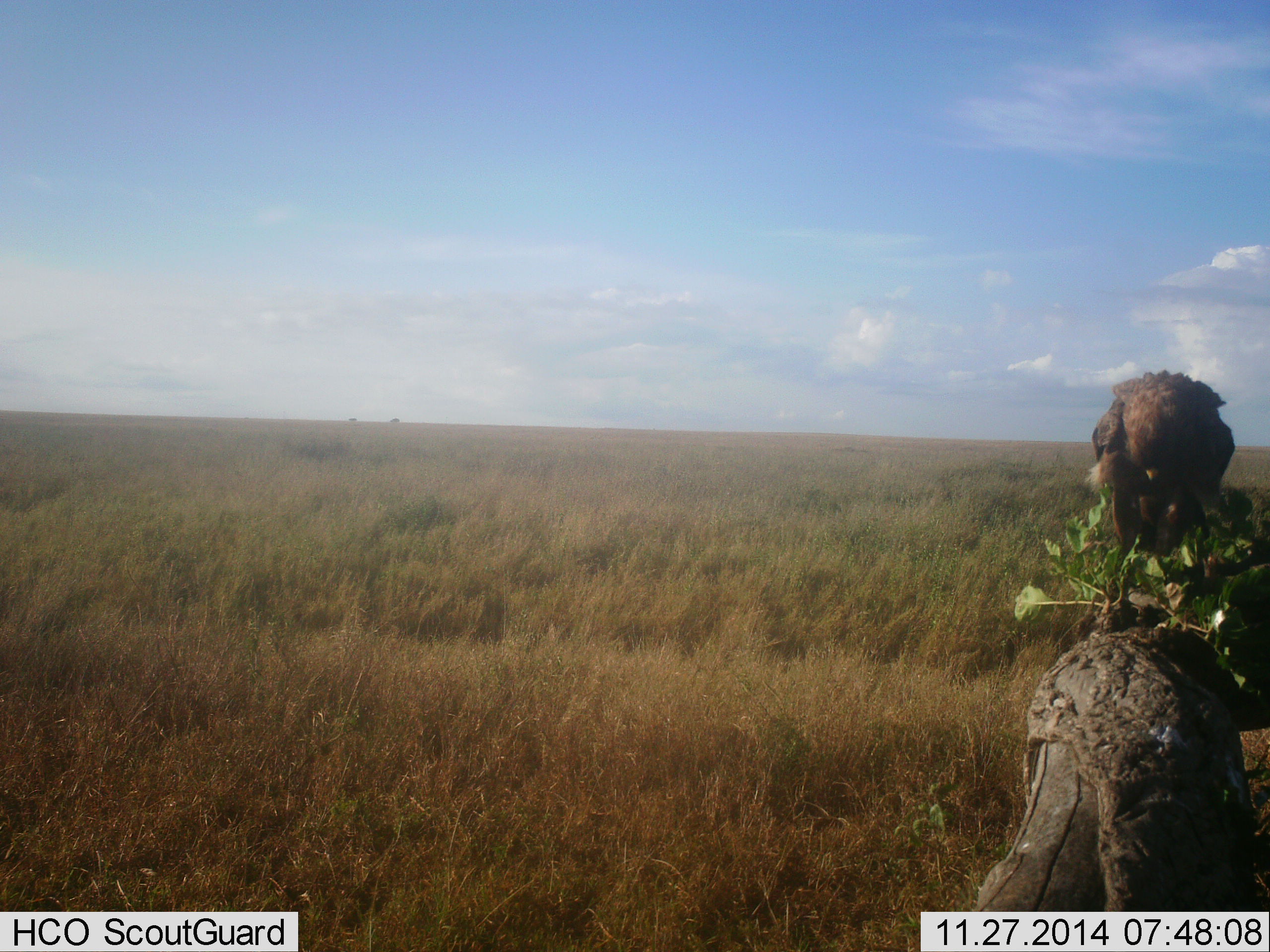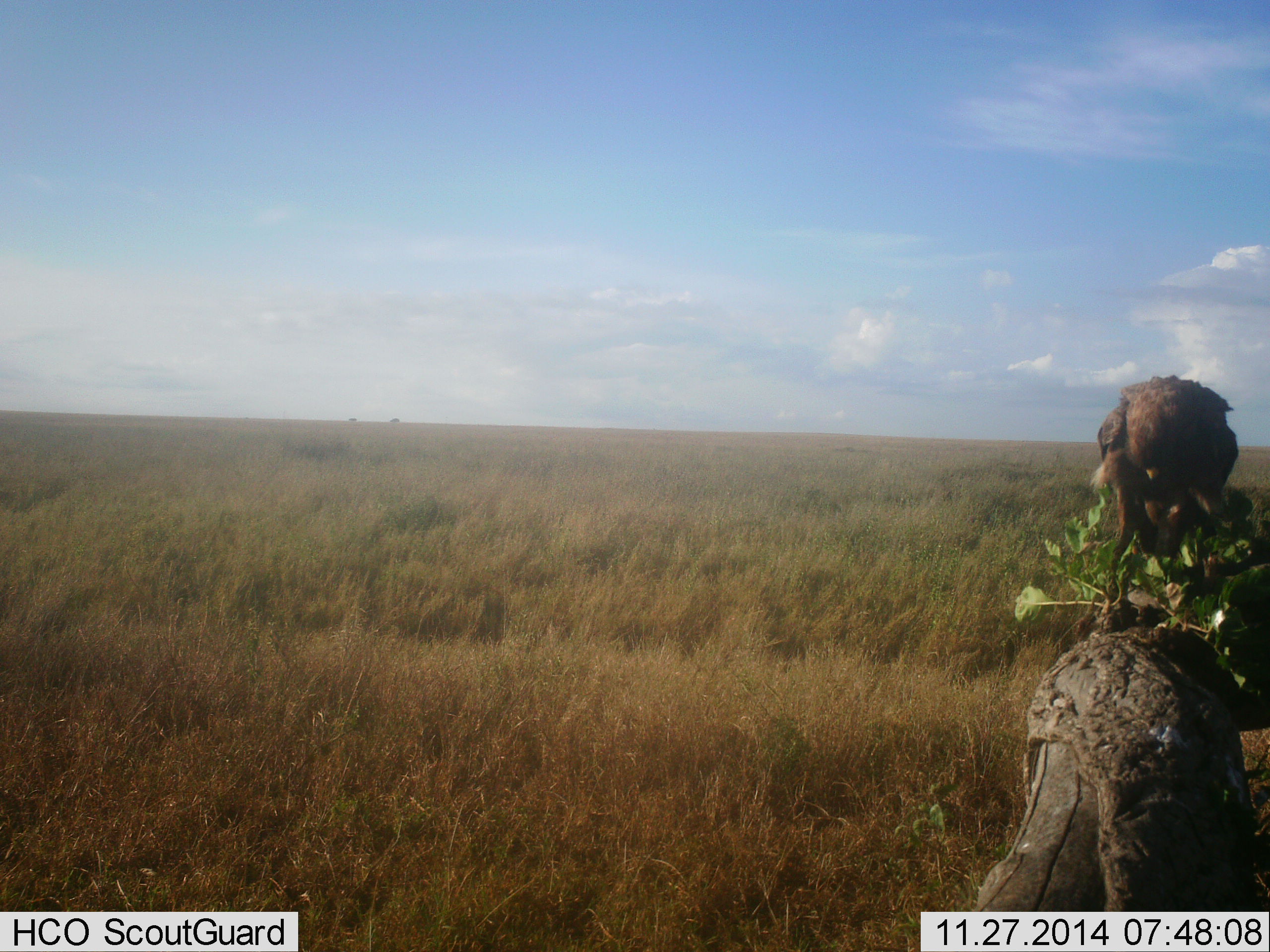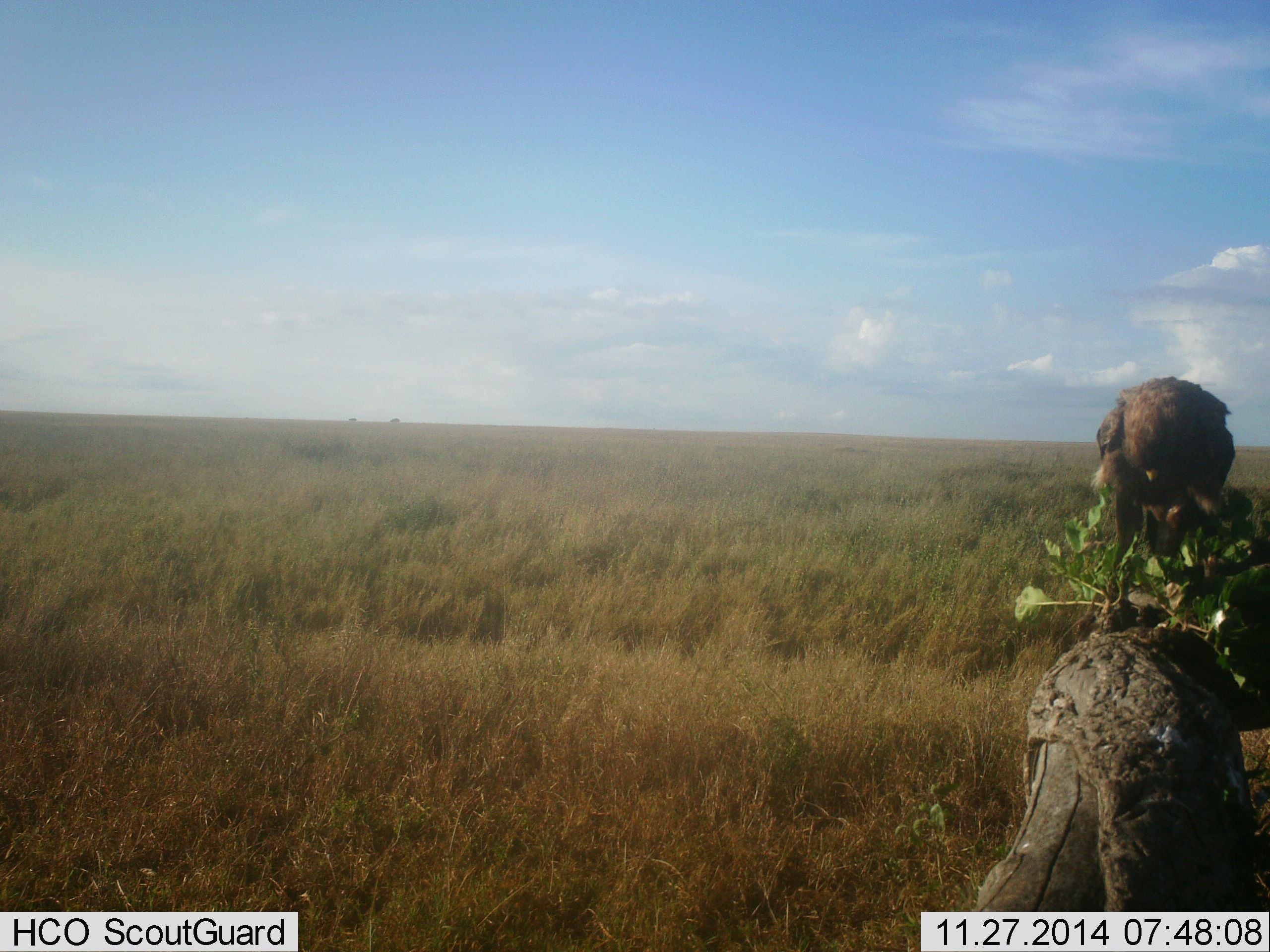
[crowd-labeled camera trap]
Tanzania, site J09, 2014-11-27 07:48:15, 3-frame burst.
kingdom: Animalia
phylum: Chordata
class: Aves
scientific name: Aves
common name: bird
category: otherbird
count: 1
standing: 90%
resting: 10%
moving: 0%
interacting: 0%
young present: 0%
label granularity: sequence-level